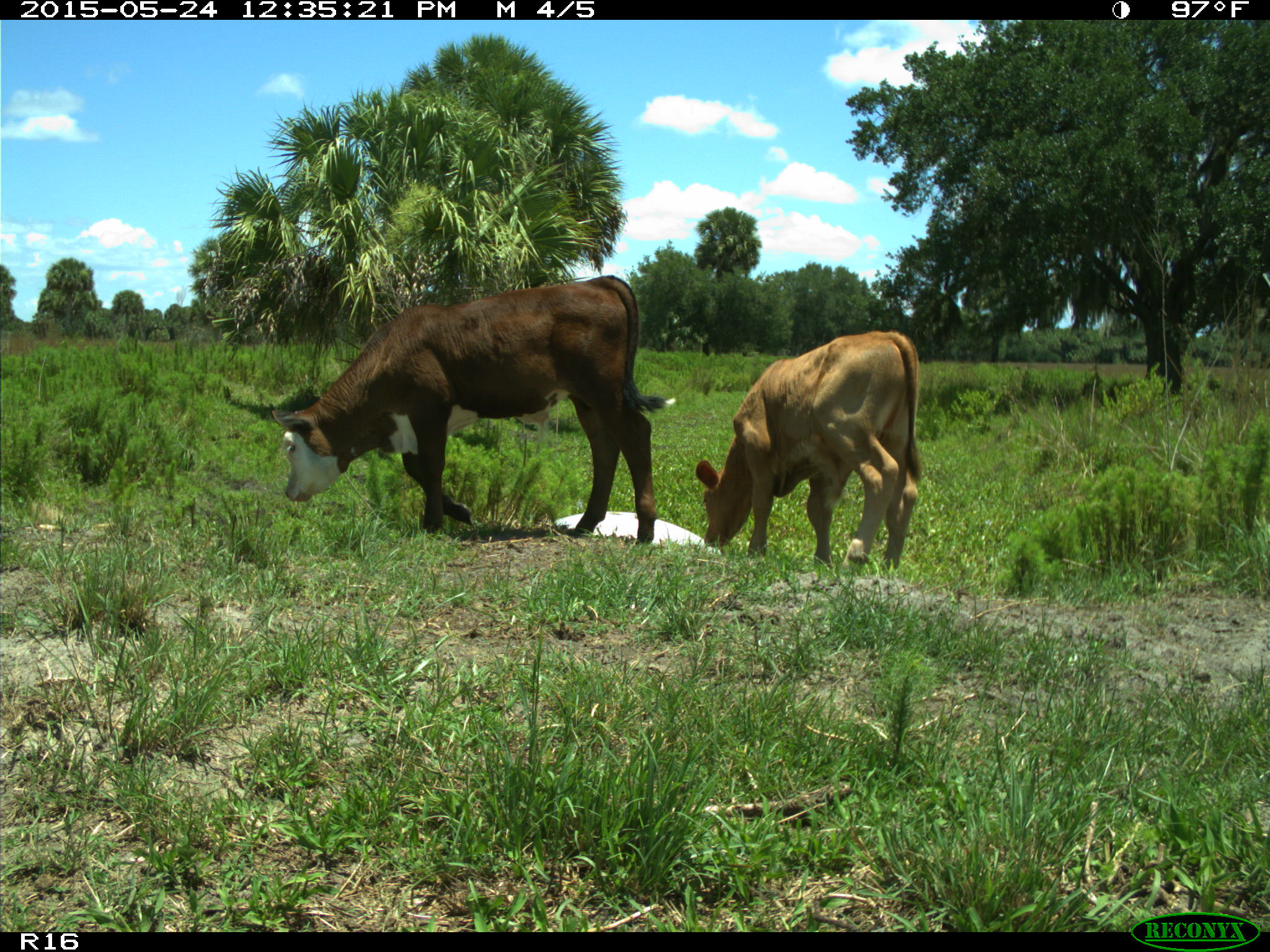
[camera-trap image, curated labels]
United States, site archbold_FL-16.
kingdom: Animalia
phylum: Chordata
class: Mammalia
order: Artiodactyla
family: Bovidae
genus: Bos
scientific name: Bos taurus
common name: domestic cow